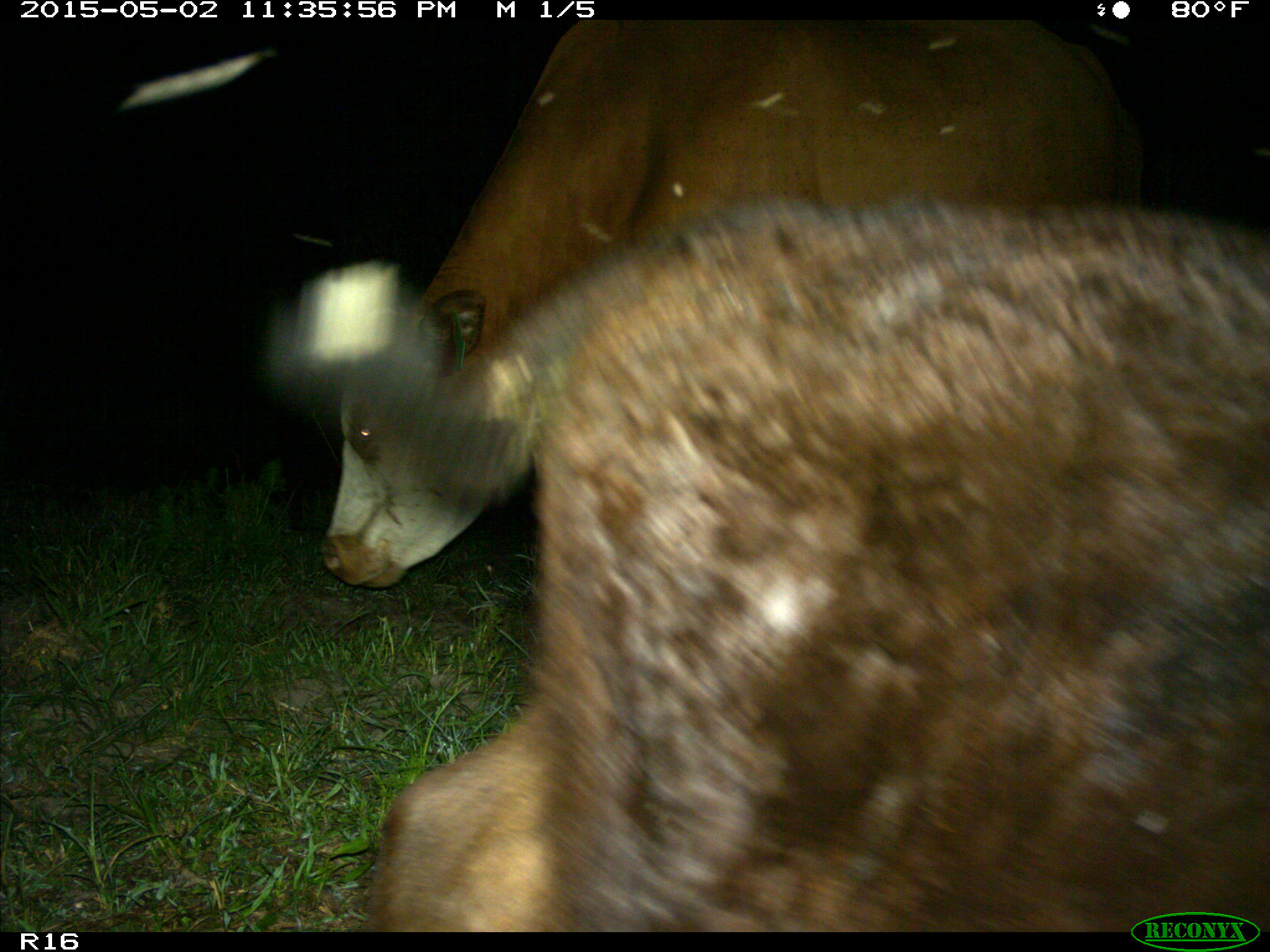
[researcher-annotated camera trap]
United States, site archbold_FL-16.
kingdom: Animalia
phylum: Chordata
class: Mammalia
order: Artiodactyla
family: Bovidae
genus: Bos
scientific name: Bos taurus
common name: domestic cow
Bos taurus (domestic cow).